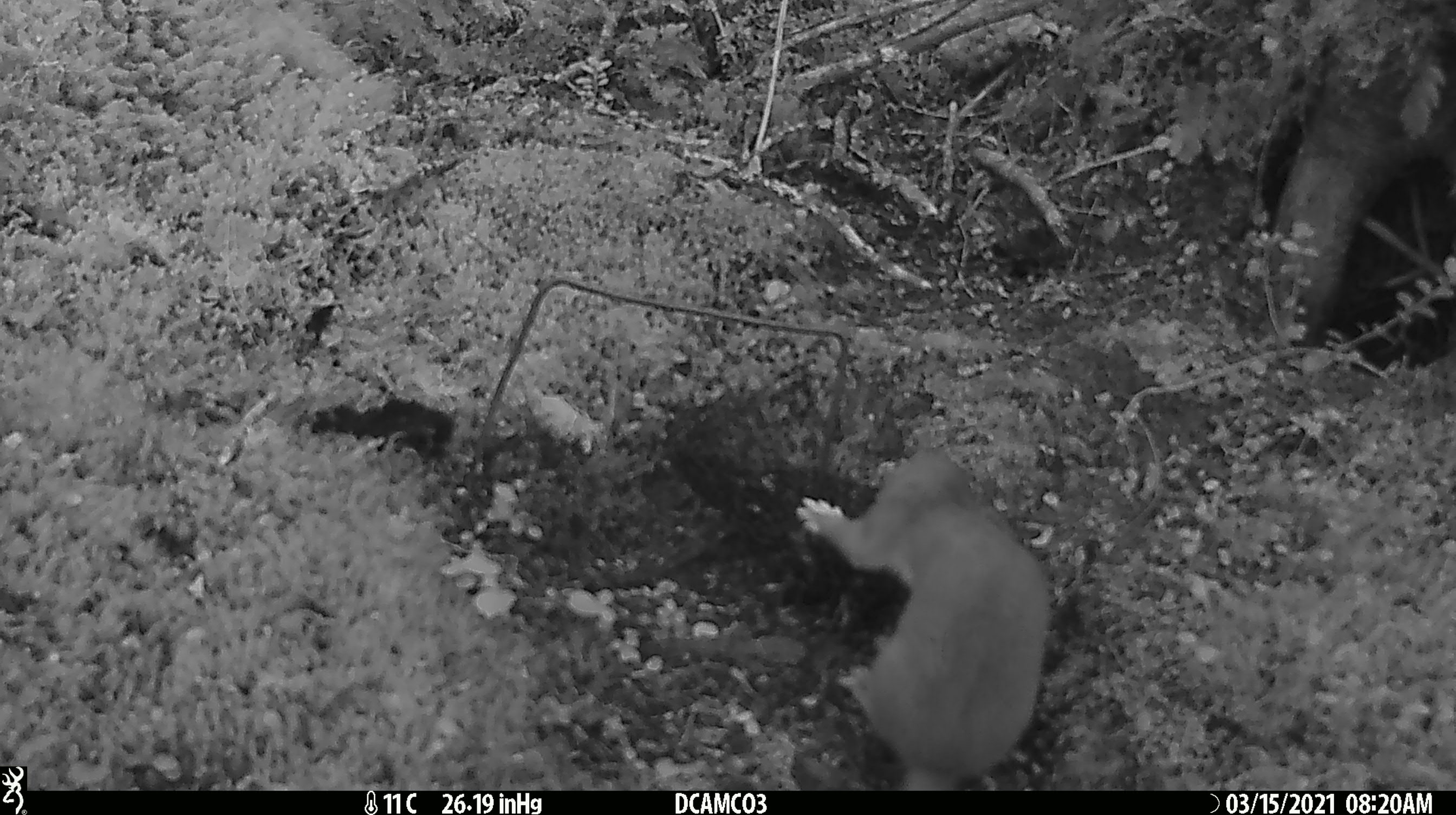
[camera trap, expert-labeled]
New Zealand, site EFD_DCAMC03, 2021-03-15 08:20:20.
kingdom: Animalia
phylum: Chordata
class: Mammalia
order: Carnivora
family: Mustelidae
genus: Mustela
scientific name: Mustela erminea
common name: stoat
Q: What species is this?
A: Stoat (Mustela erminea).